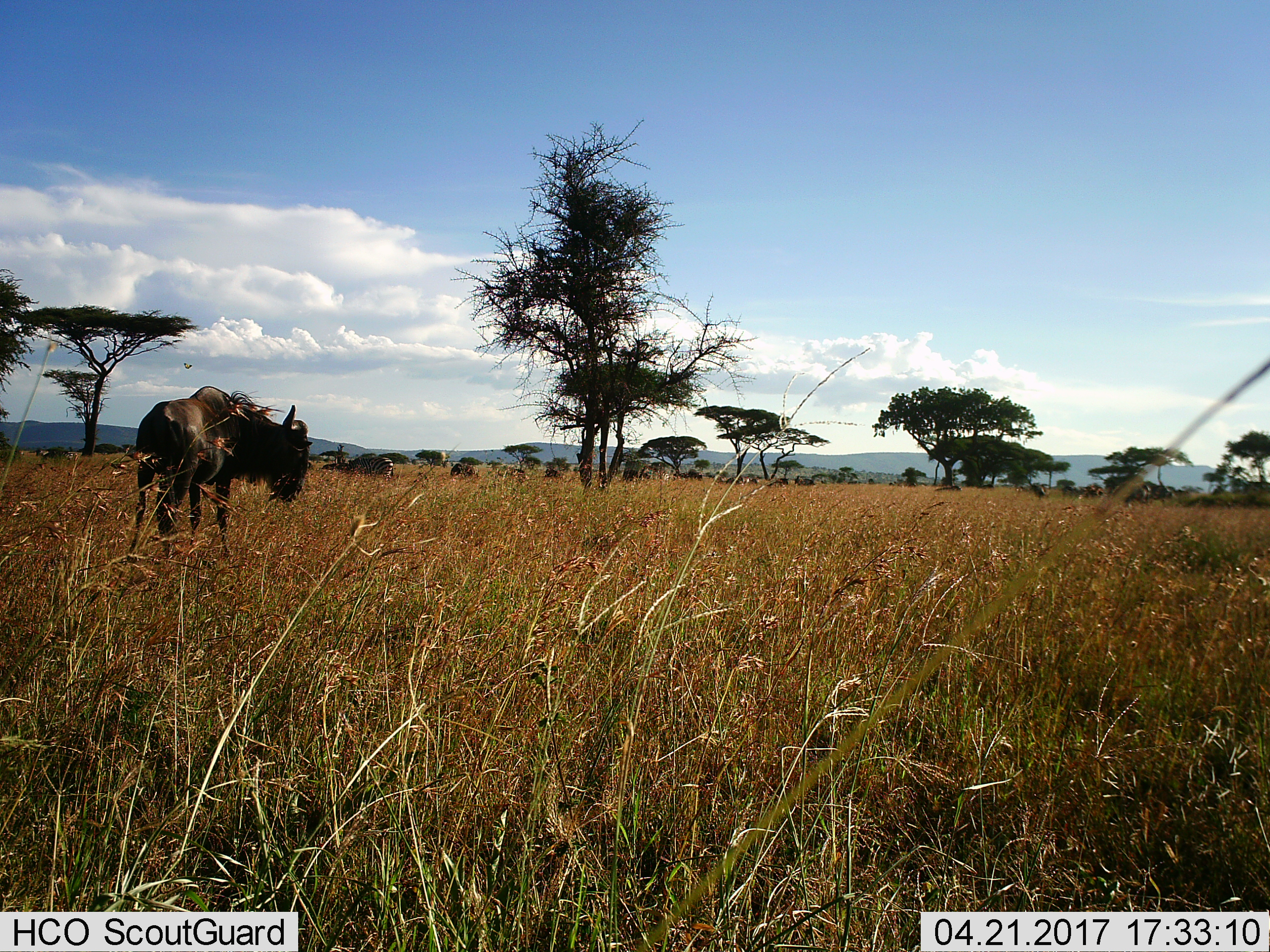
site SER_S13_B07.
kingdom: Animalia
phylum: Chordata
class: Mammalia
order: Artiodactyla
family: Bovidae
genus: Connochaetes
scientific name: Connochaetes taurinus taurinus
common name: blue wildebeest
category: wildebeestblue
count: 4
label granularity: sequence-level